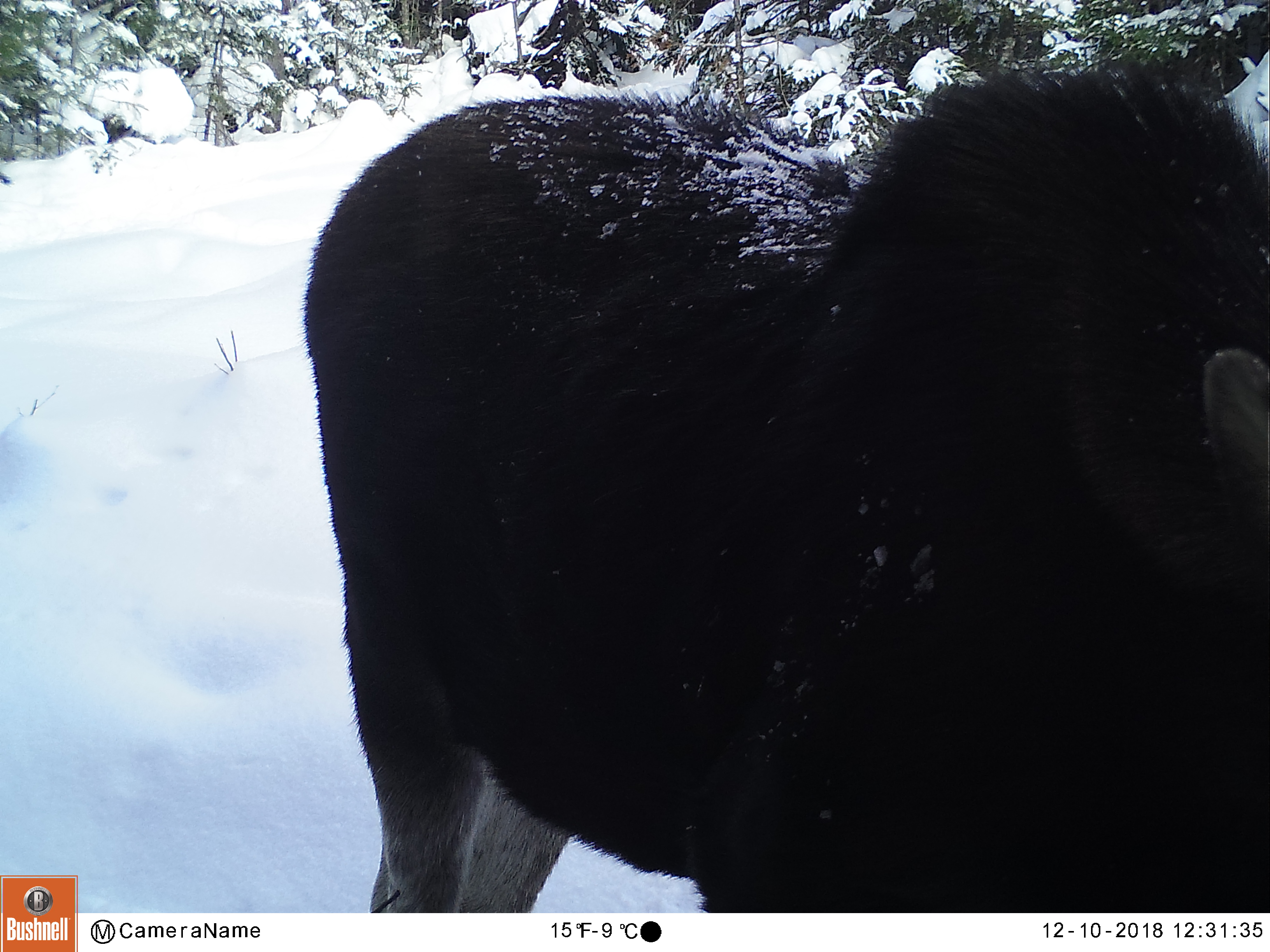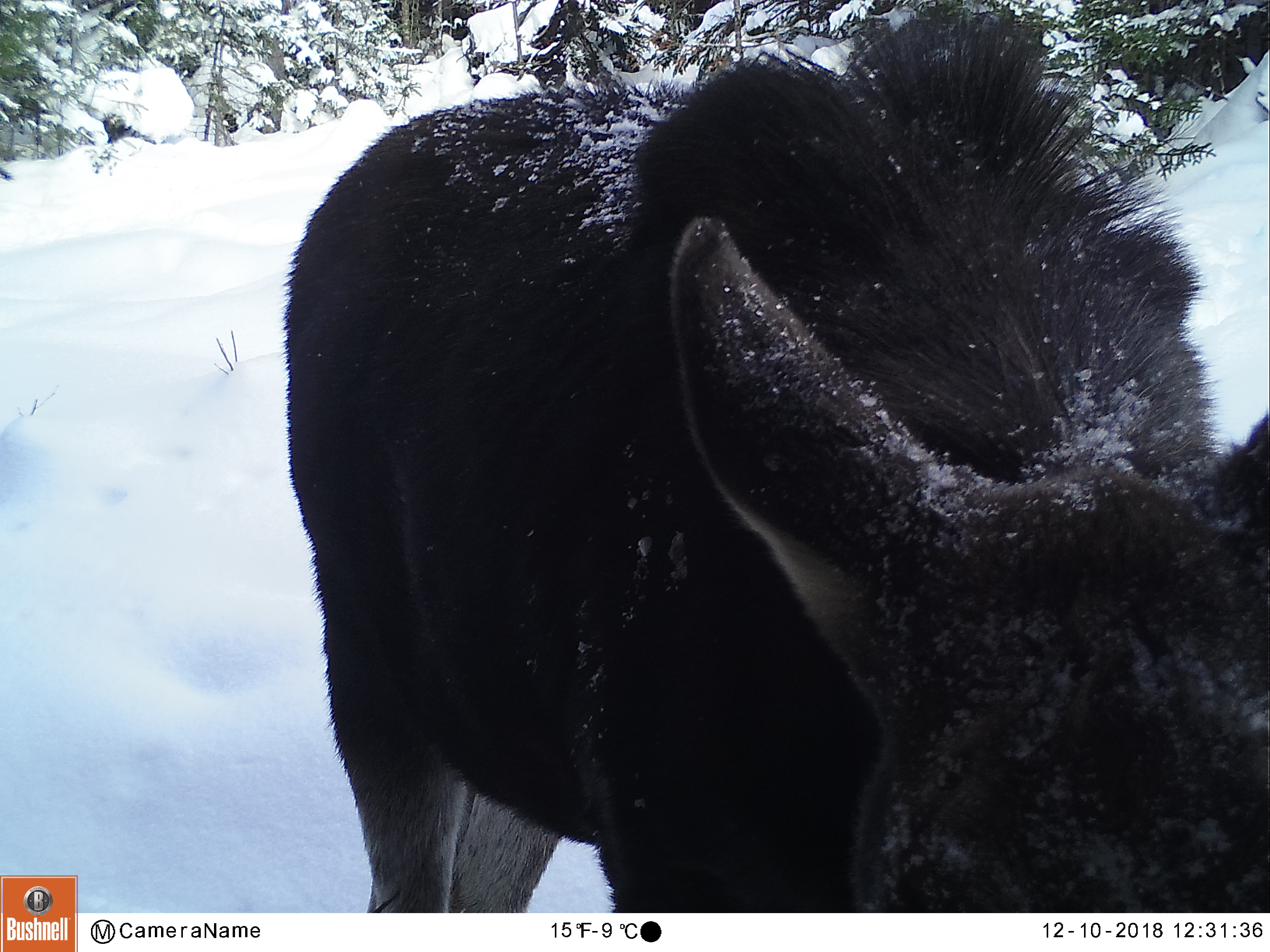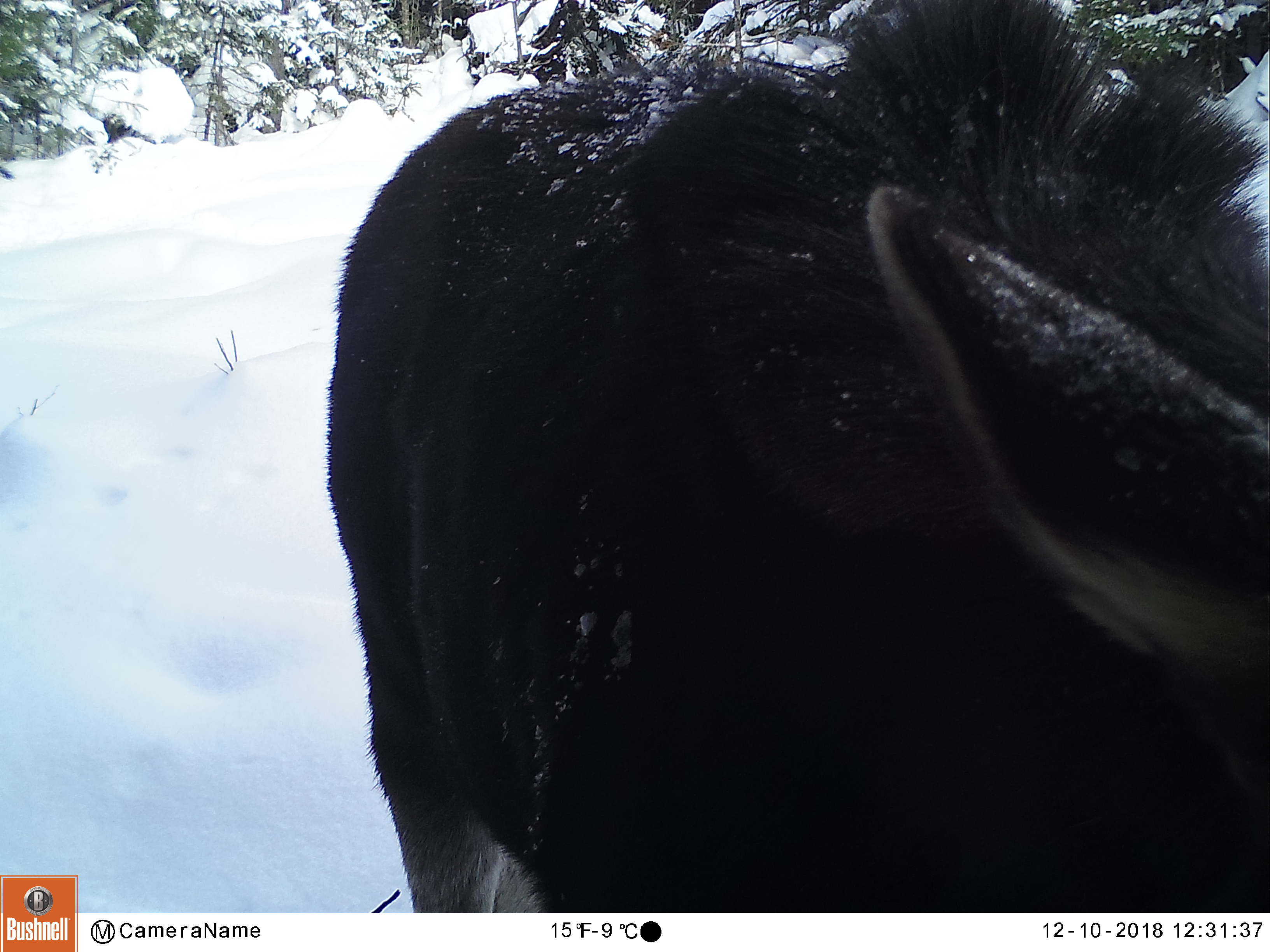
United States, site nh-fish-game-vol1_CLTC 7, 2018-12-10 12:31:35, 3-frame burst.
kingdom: Animalia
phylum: Chordata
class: Mammalia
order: Artiodactyla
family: Cervidae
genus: Alces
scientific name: Alces alces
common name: moose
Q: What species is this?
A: Moose (Alces alces).